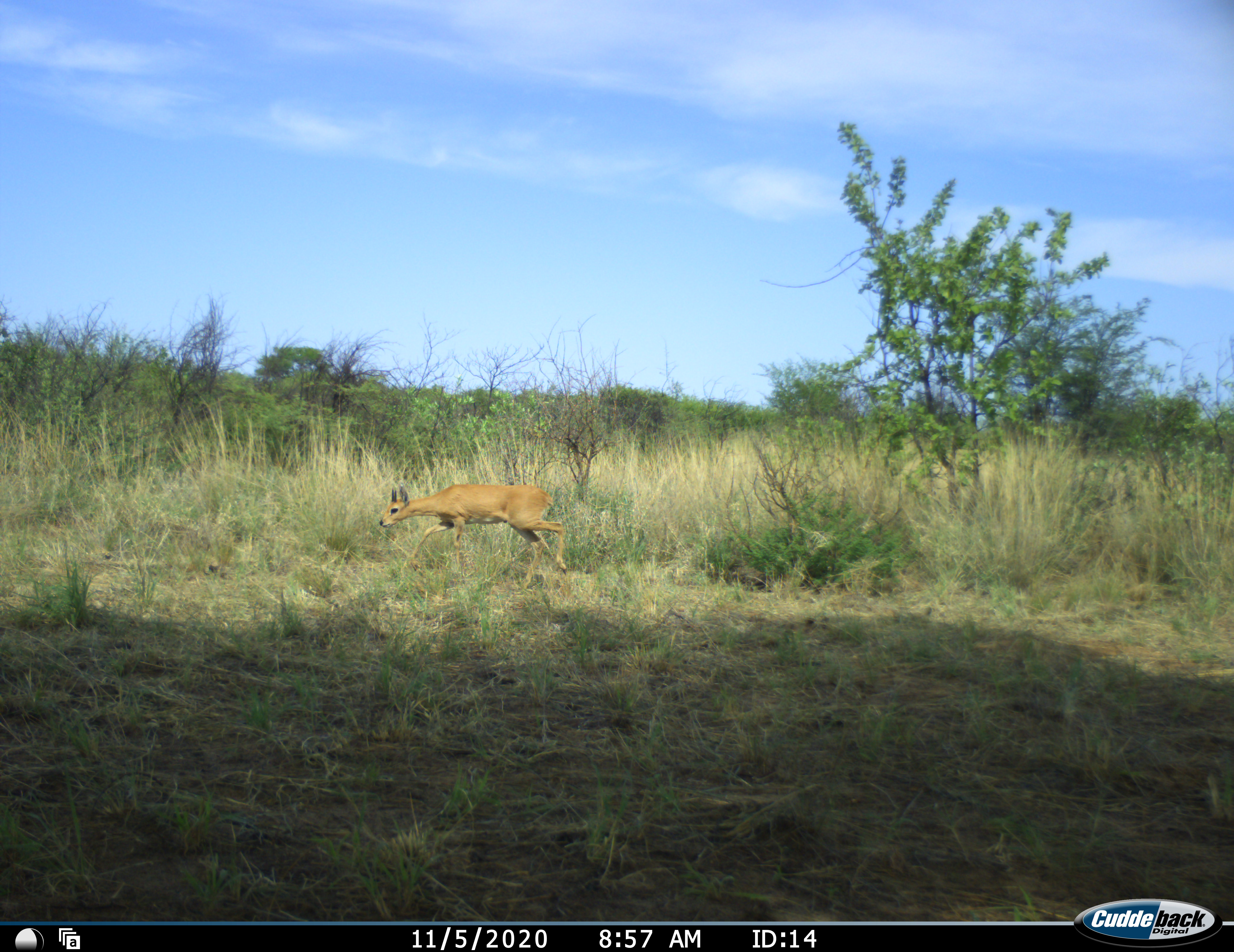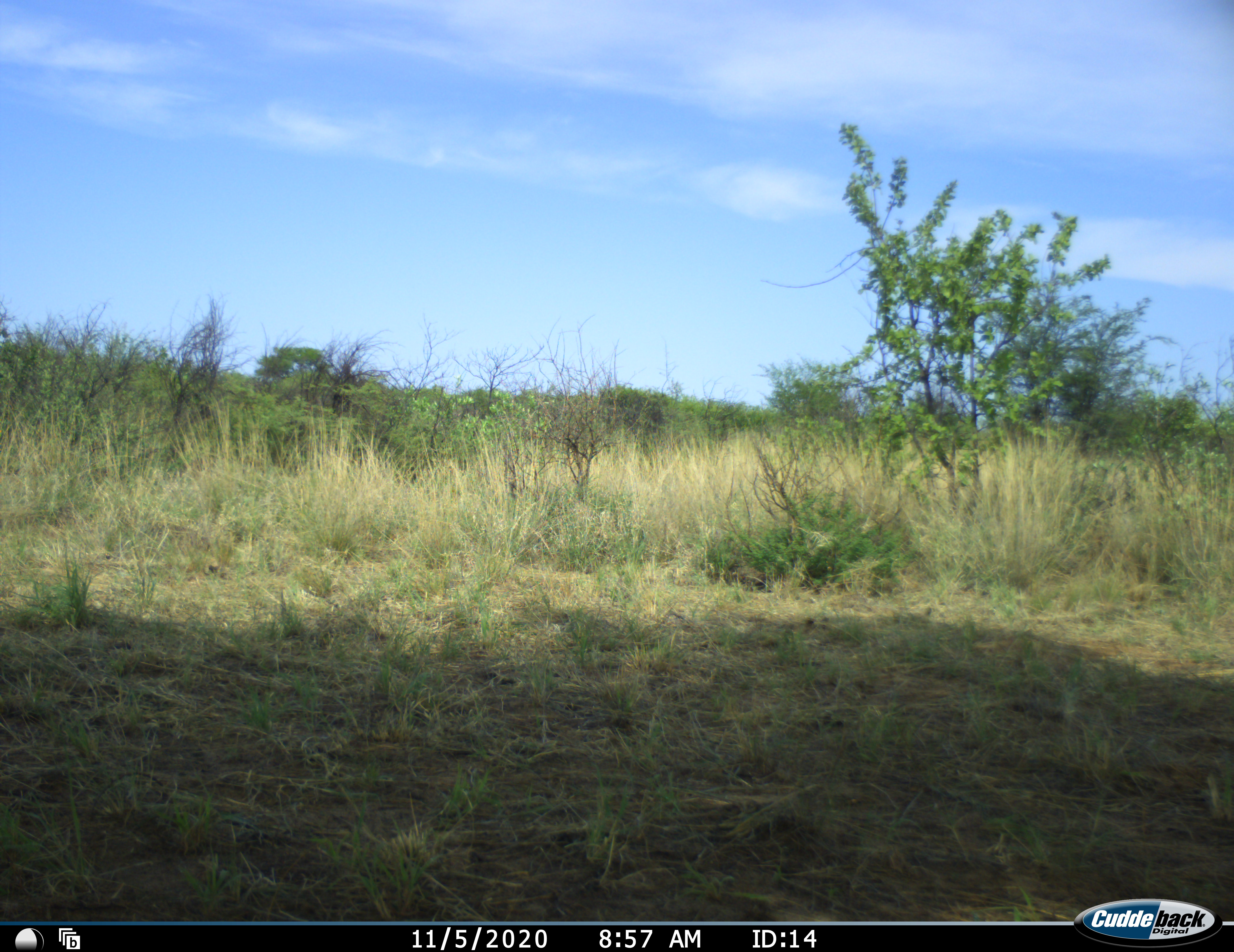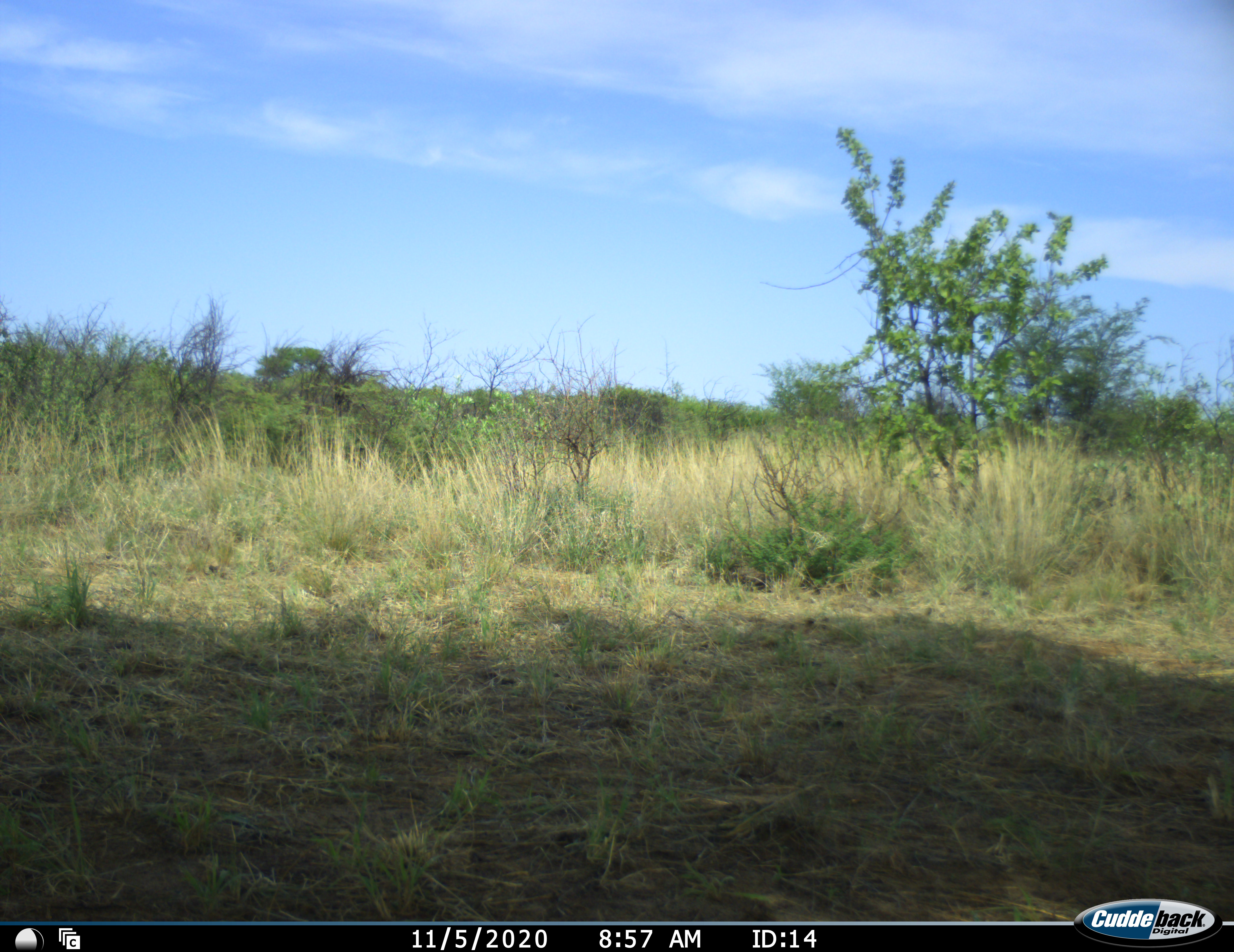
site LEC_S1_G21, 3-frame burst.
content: unidentified animal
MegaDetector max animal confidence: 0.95